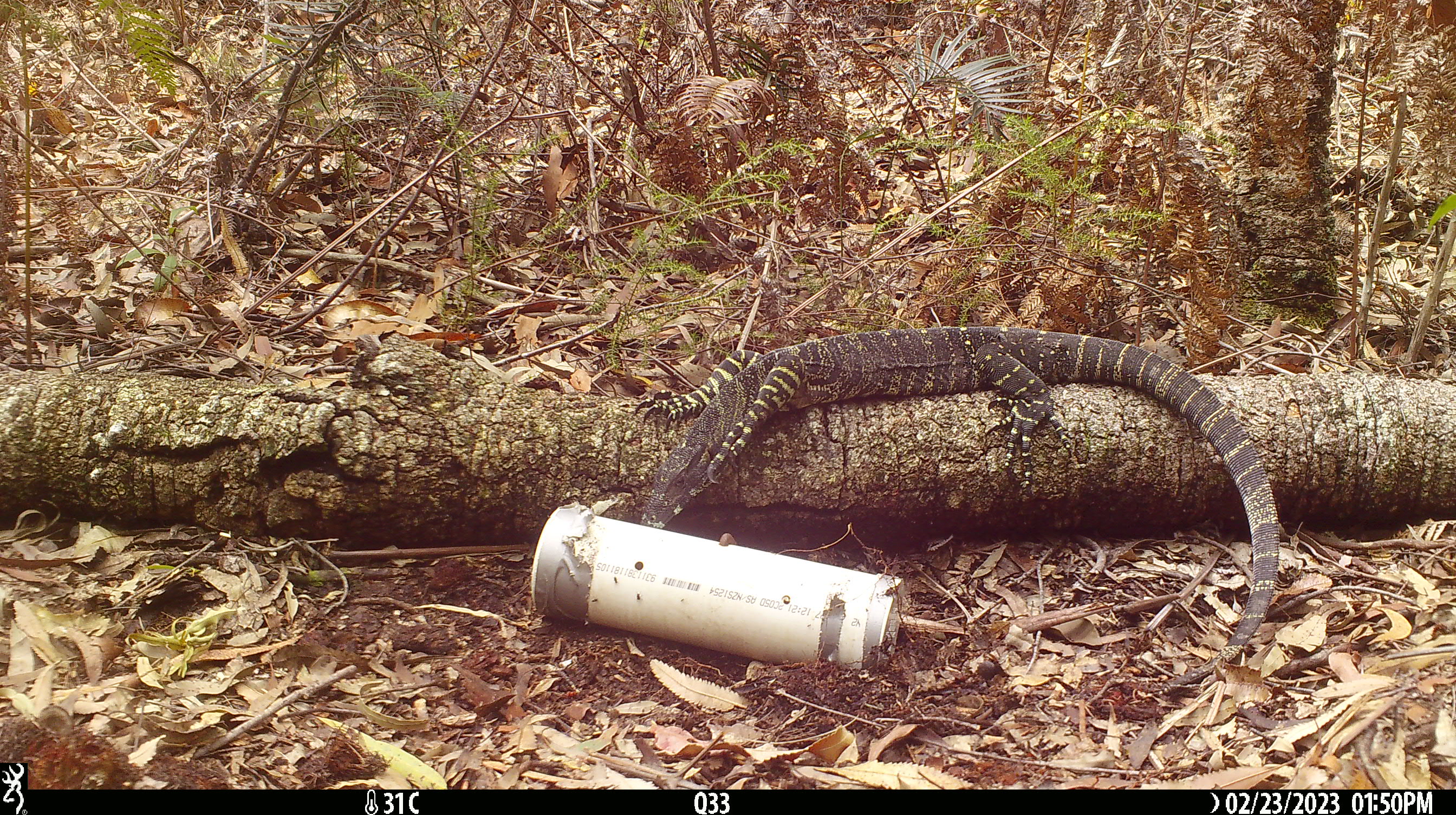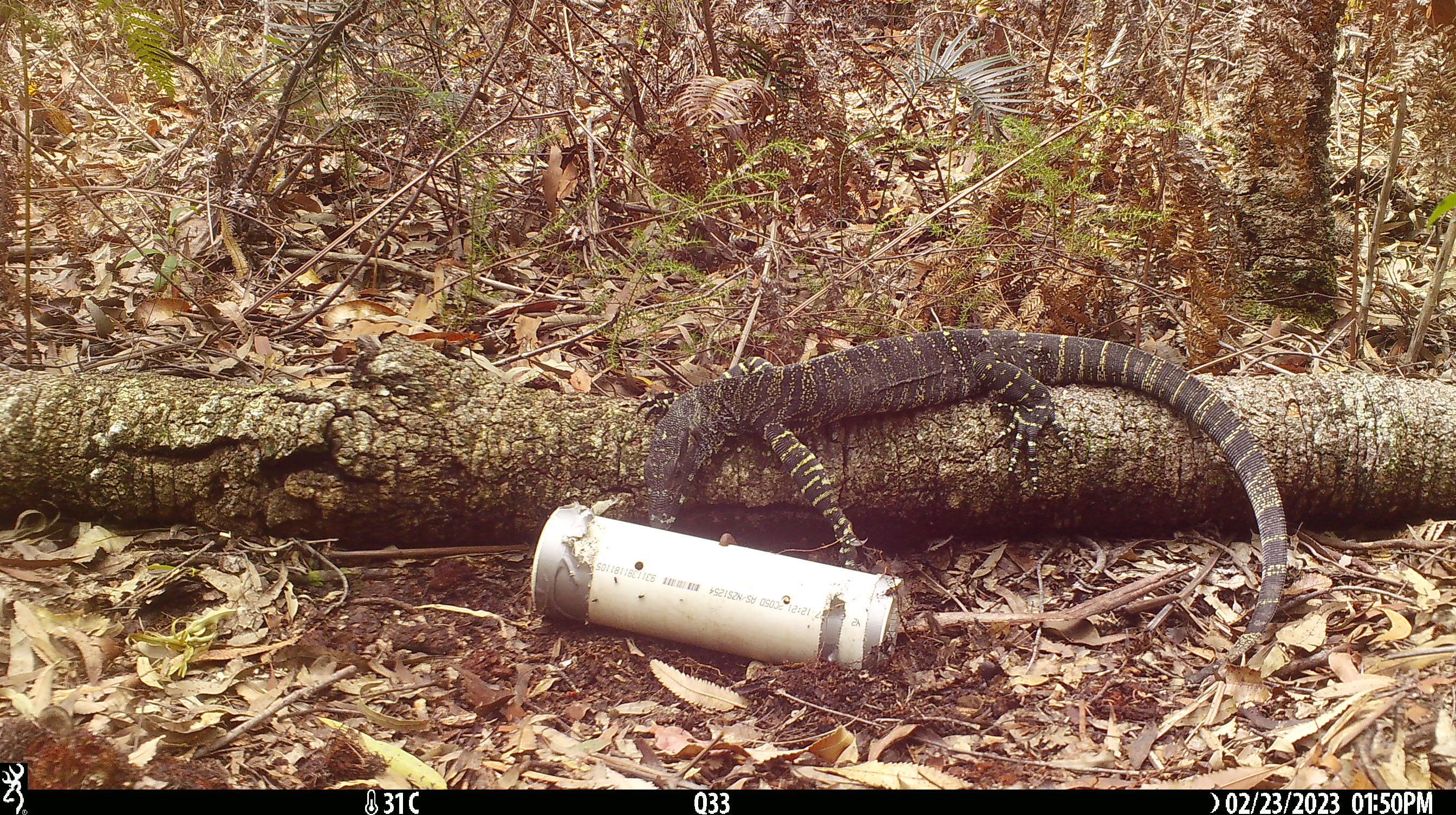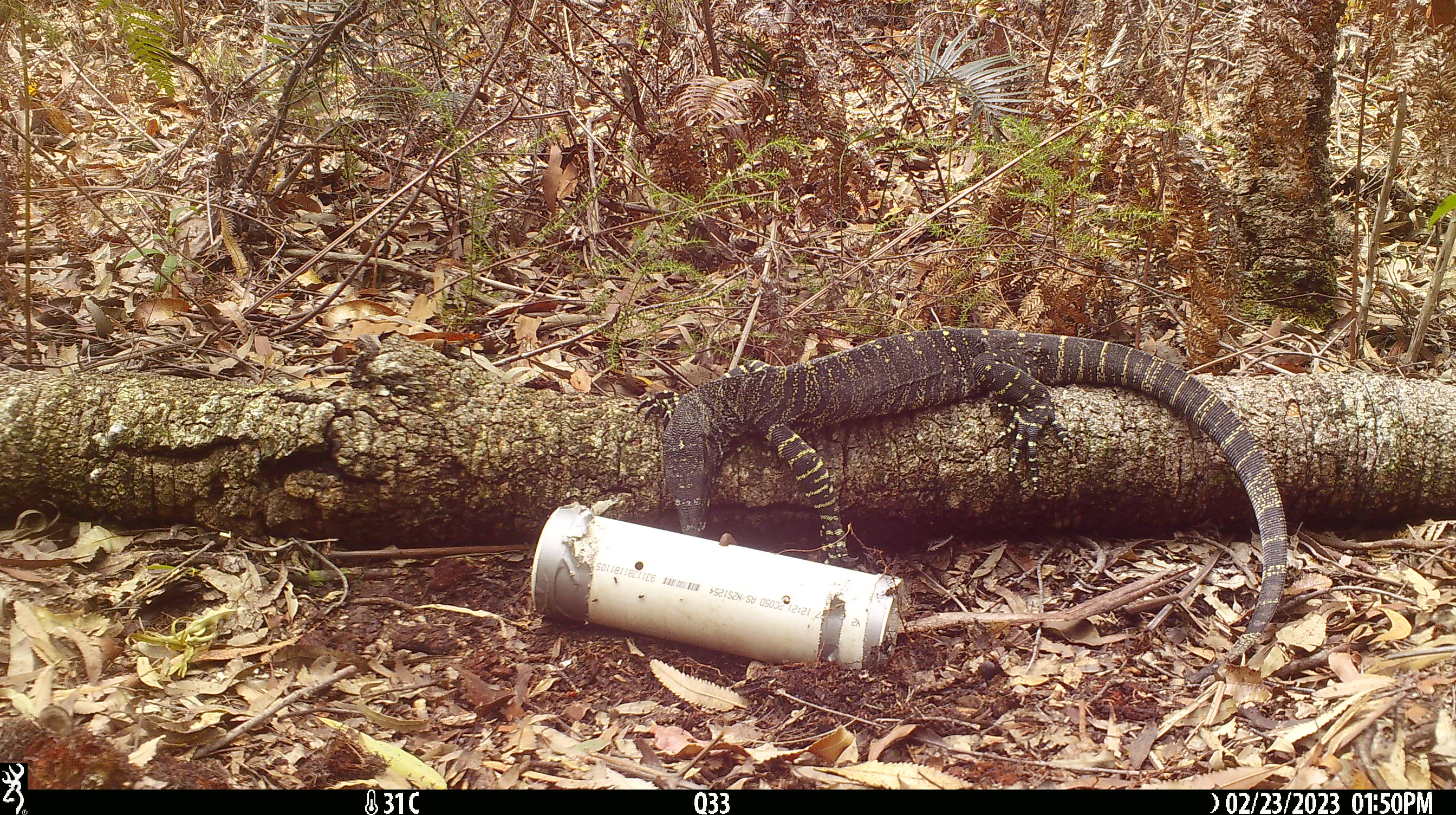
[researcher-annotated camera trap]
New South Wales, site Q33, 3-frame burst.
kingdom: Animalia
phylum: Chordata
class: Reptilia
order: Squamata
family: Varanidae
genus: Varanus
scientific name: Varanus varius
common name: lace monitor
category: goanna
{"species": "goanna (lace monitor) (Varanus varius)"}